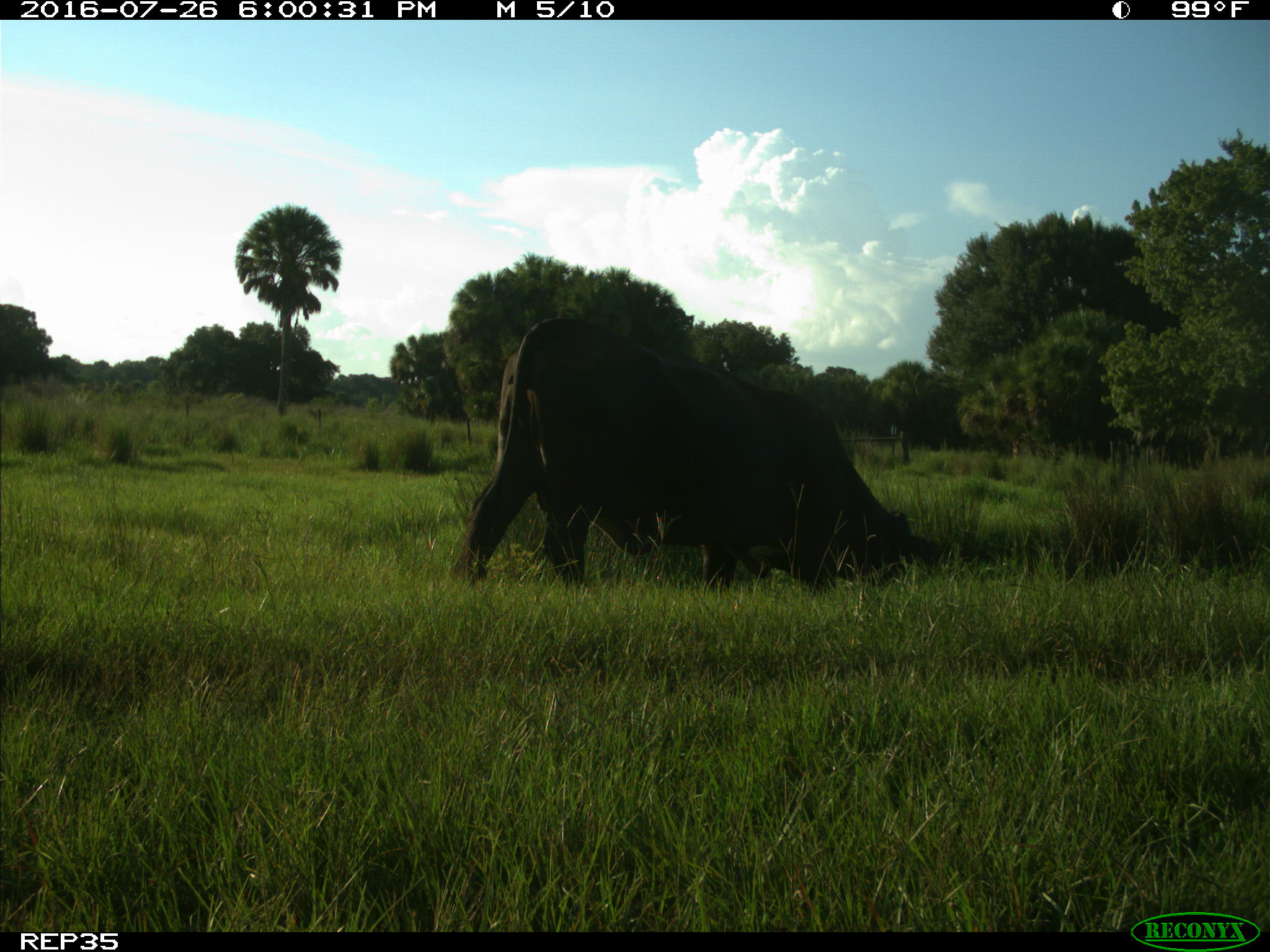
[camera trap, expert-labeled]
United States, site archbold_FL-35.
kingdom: Animalia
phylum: Chordata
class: Mammalia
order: Artiodactyla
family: Bovidae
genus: Bos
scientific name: Bos taurus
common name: domestic cow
Bos taurus (domestic cow).